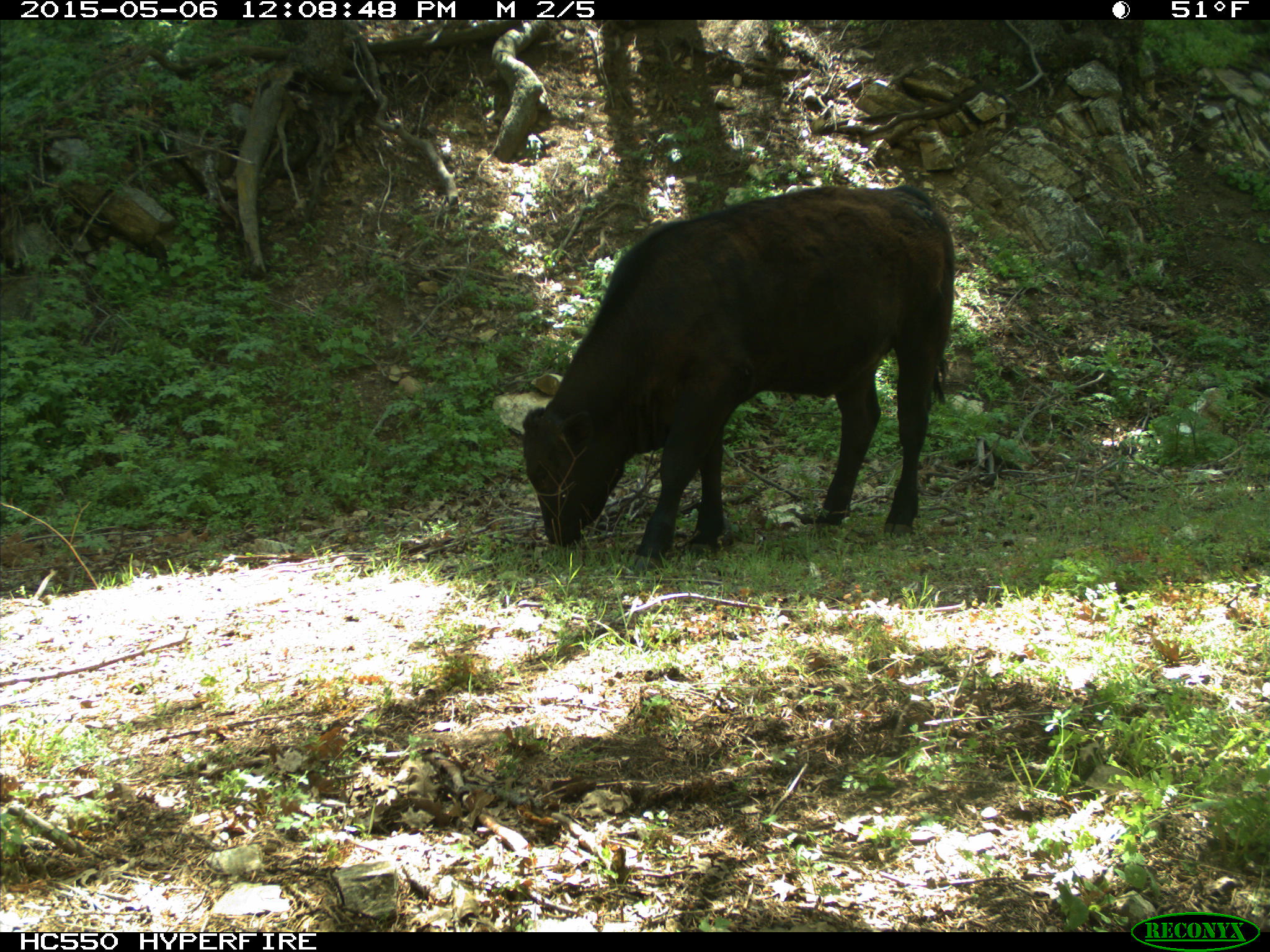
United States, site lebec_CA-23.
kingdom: Animalia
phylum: Chordata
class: Mammalia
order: Artiodactyla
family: Bovidae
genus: Bos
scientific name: Bos taurus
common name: domestic cow